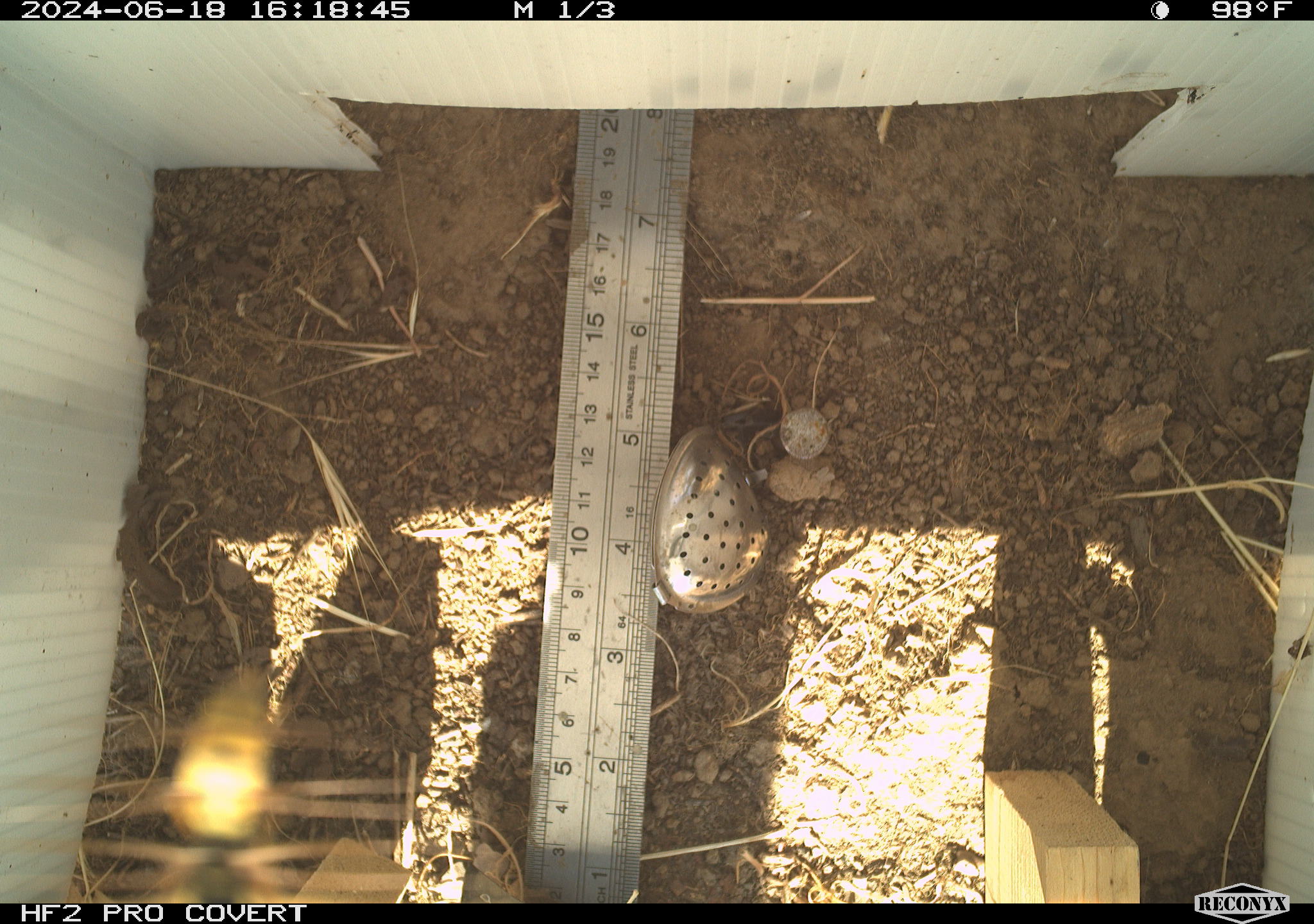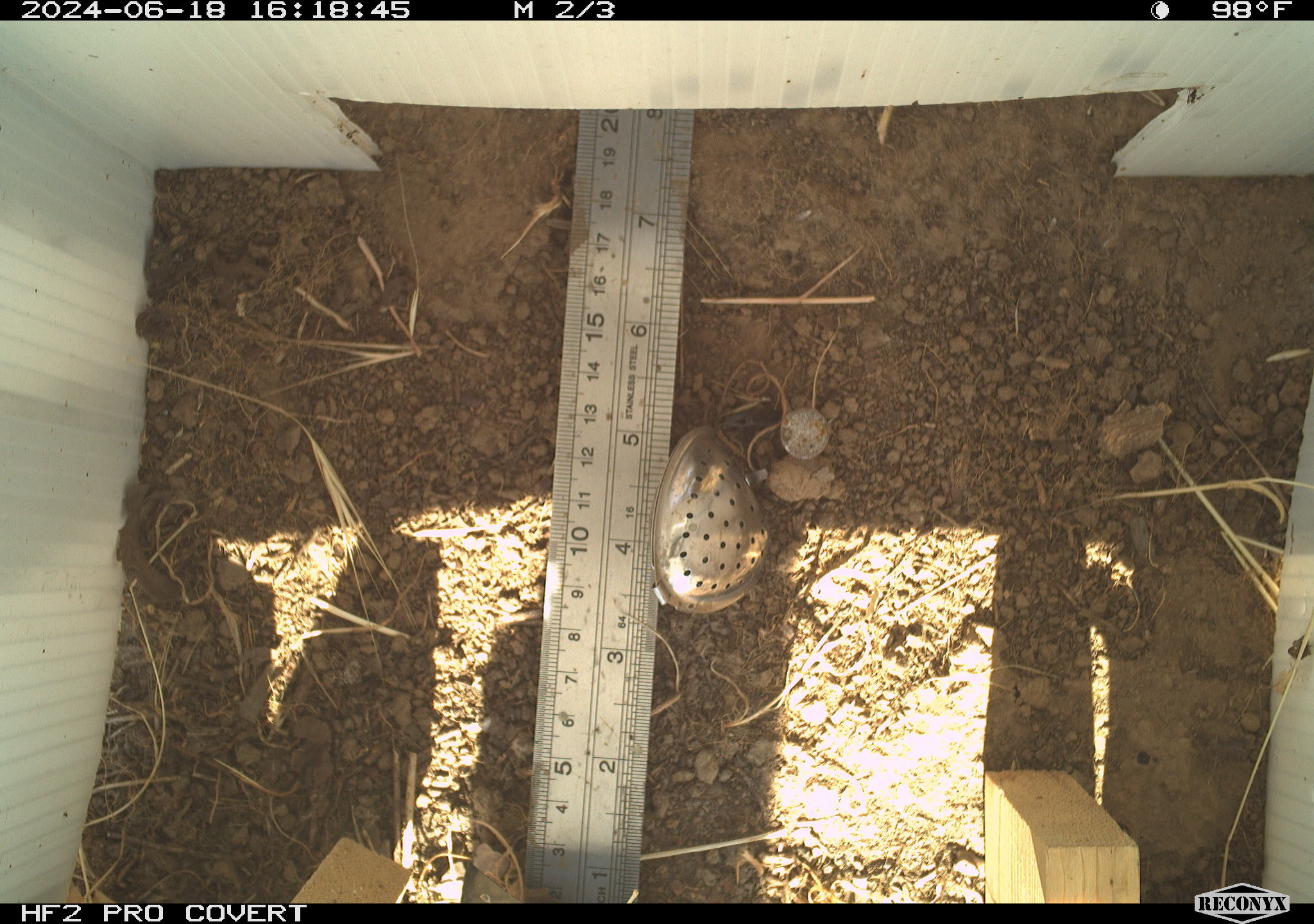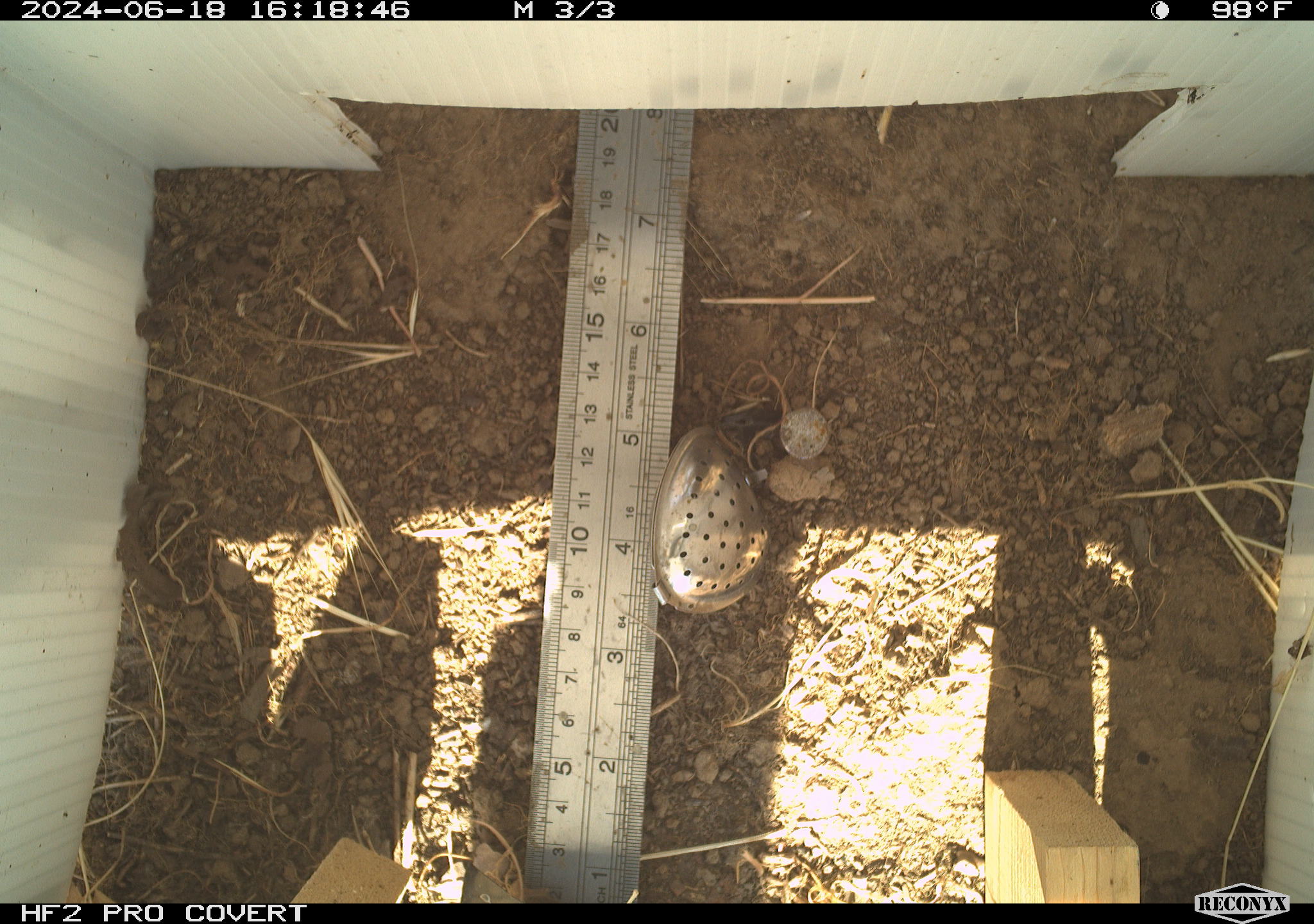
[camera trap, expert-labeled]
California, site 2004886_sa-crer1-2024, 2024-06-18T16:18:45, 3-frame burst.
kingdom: Animalia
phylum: Arthropoda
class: Insecta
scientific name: Insecta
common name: insect